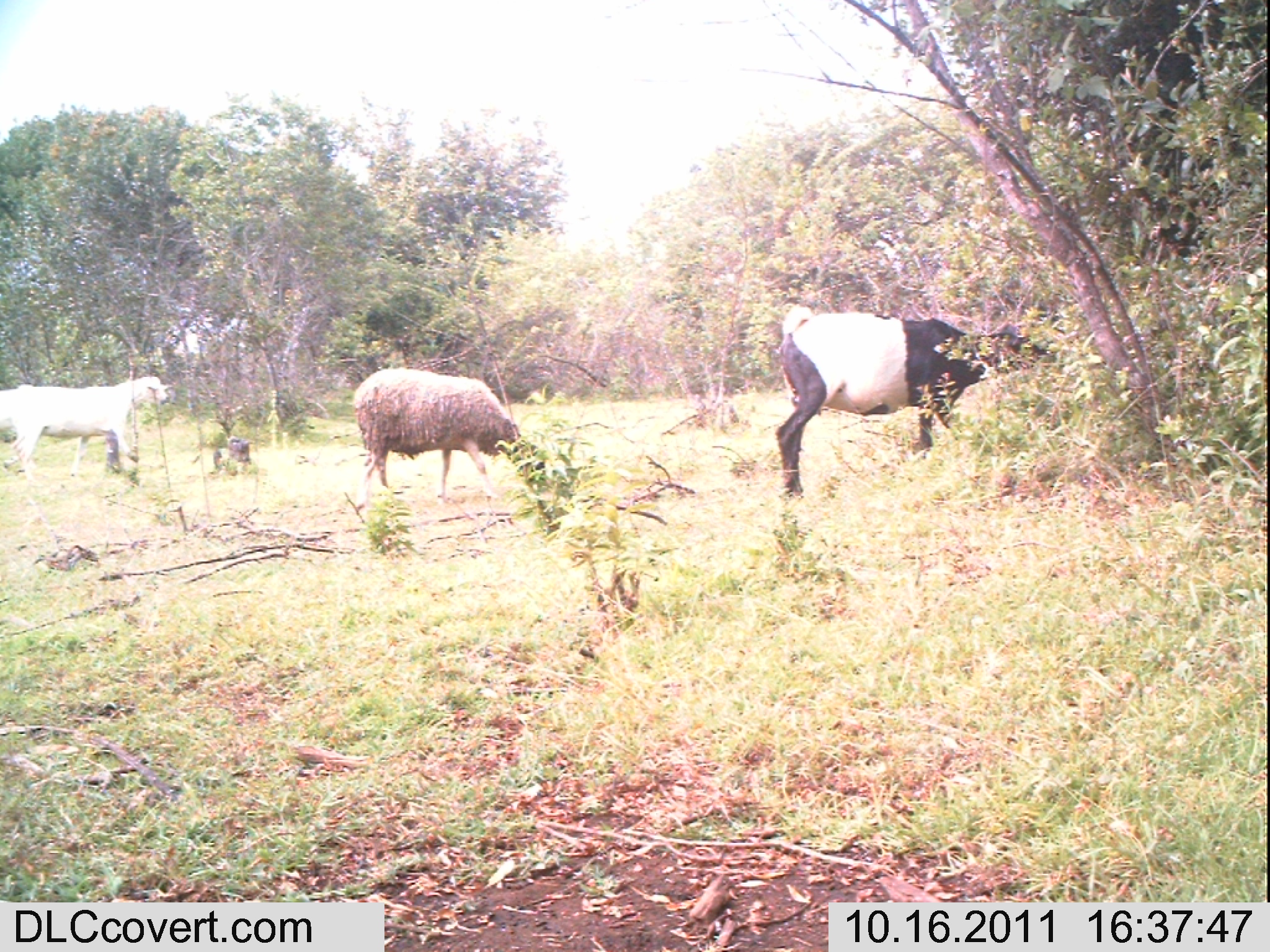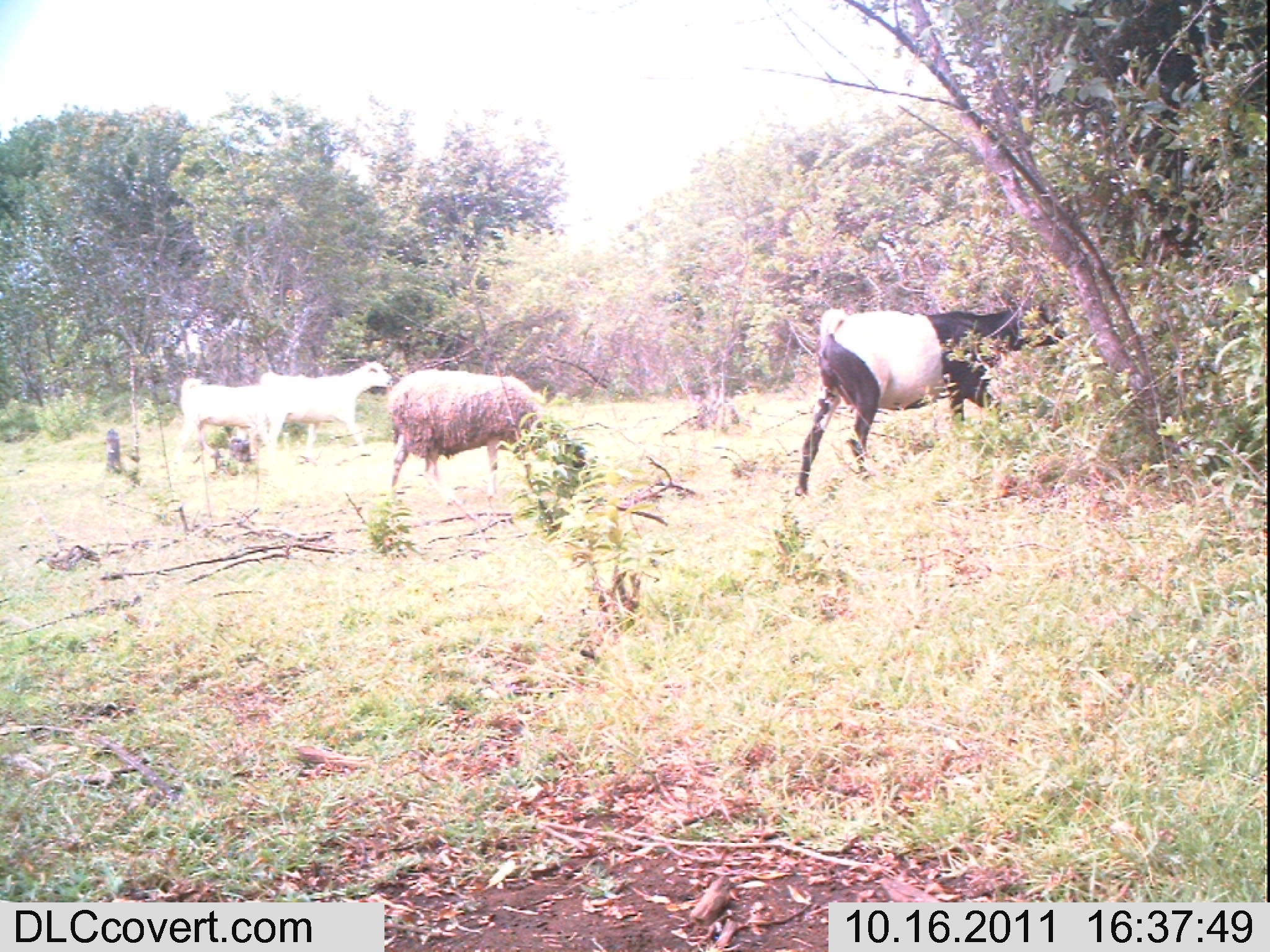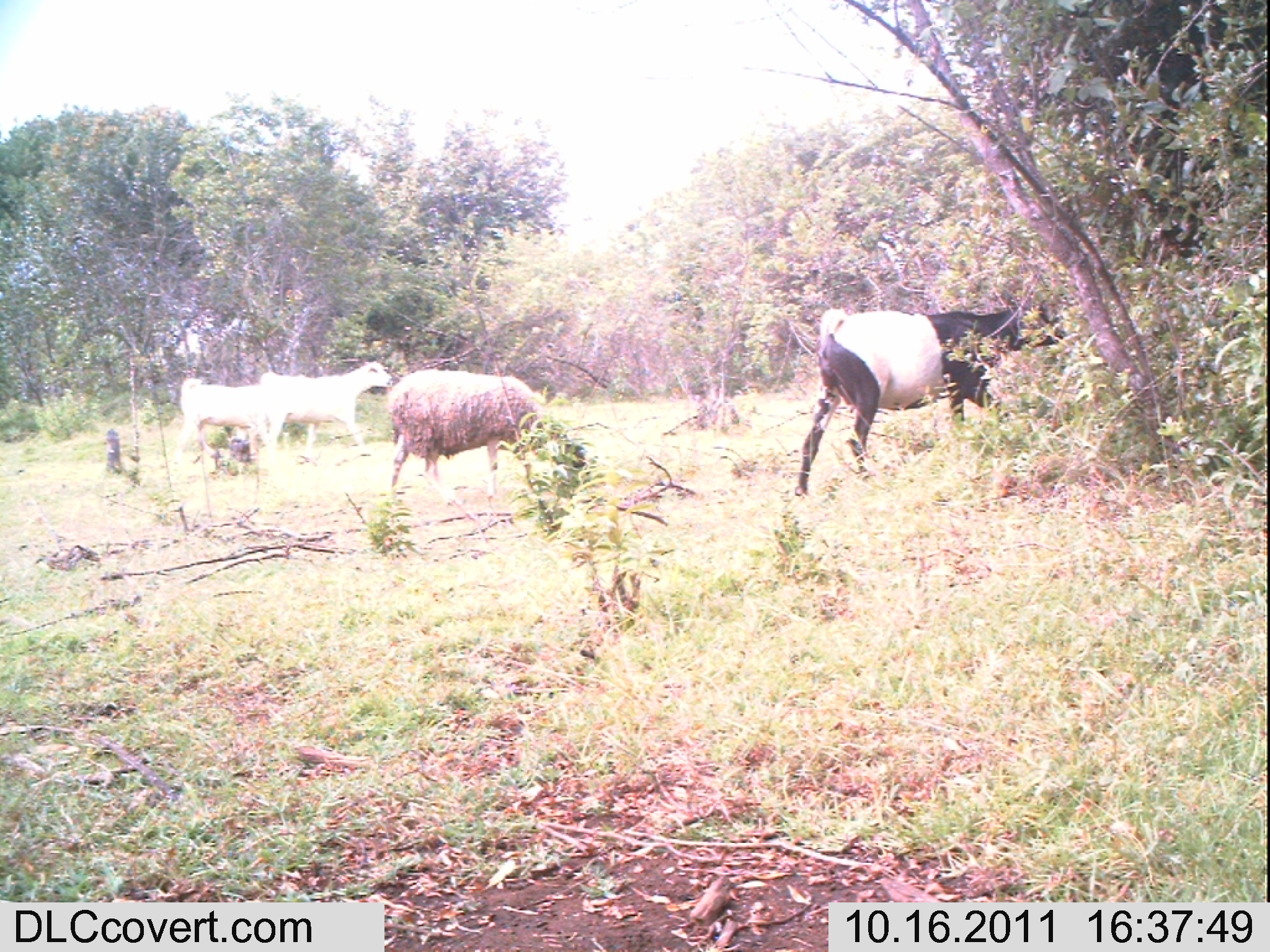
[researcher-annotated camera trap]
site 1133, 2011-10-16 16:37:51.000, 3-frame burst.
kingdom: Animalia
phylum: Chordata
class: Mammalia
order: Artiodactyla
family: Bovidae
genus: Capra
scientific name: Capra aegagrus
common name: wild goat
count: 1